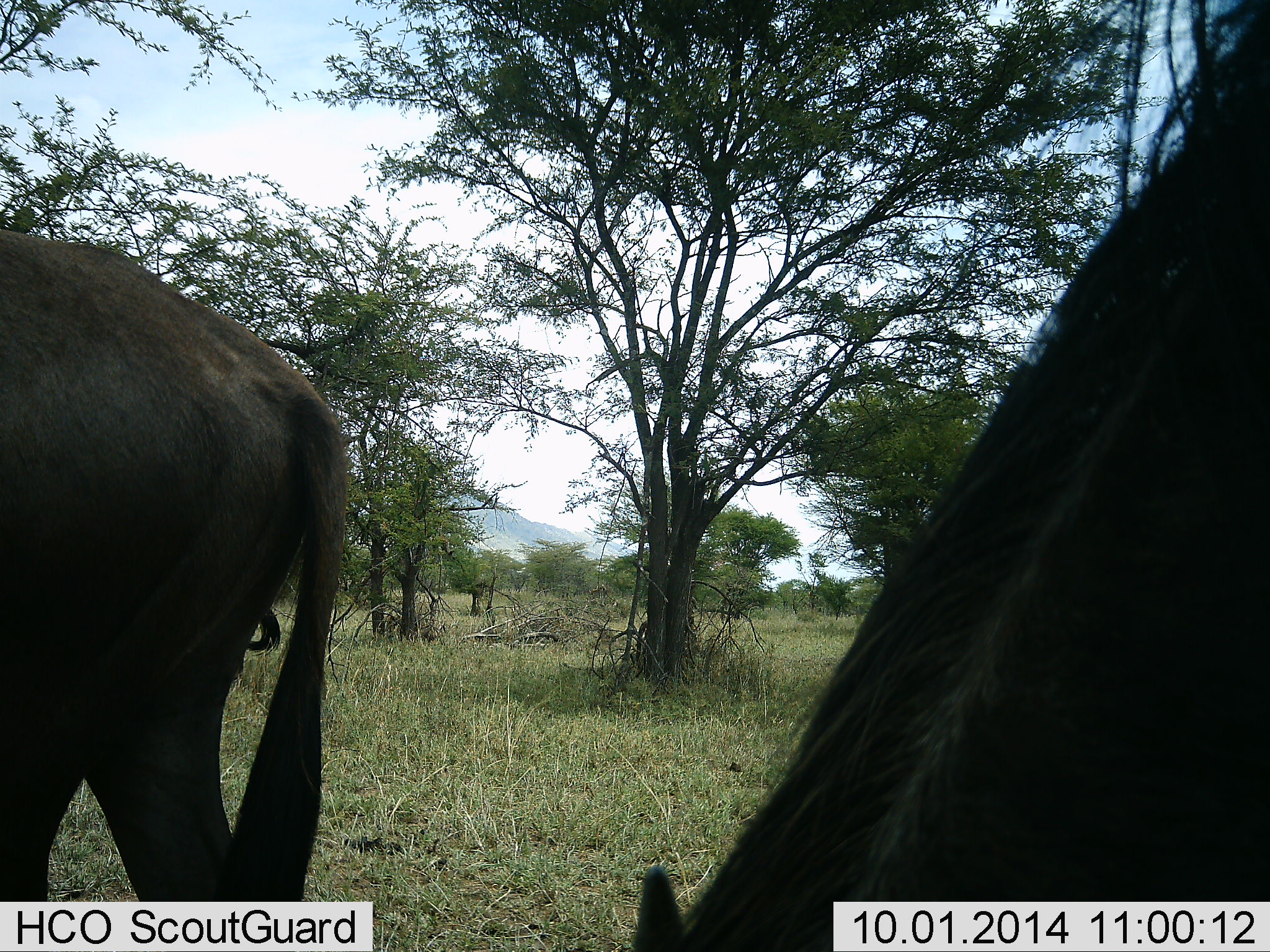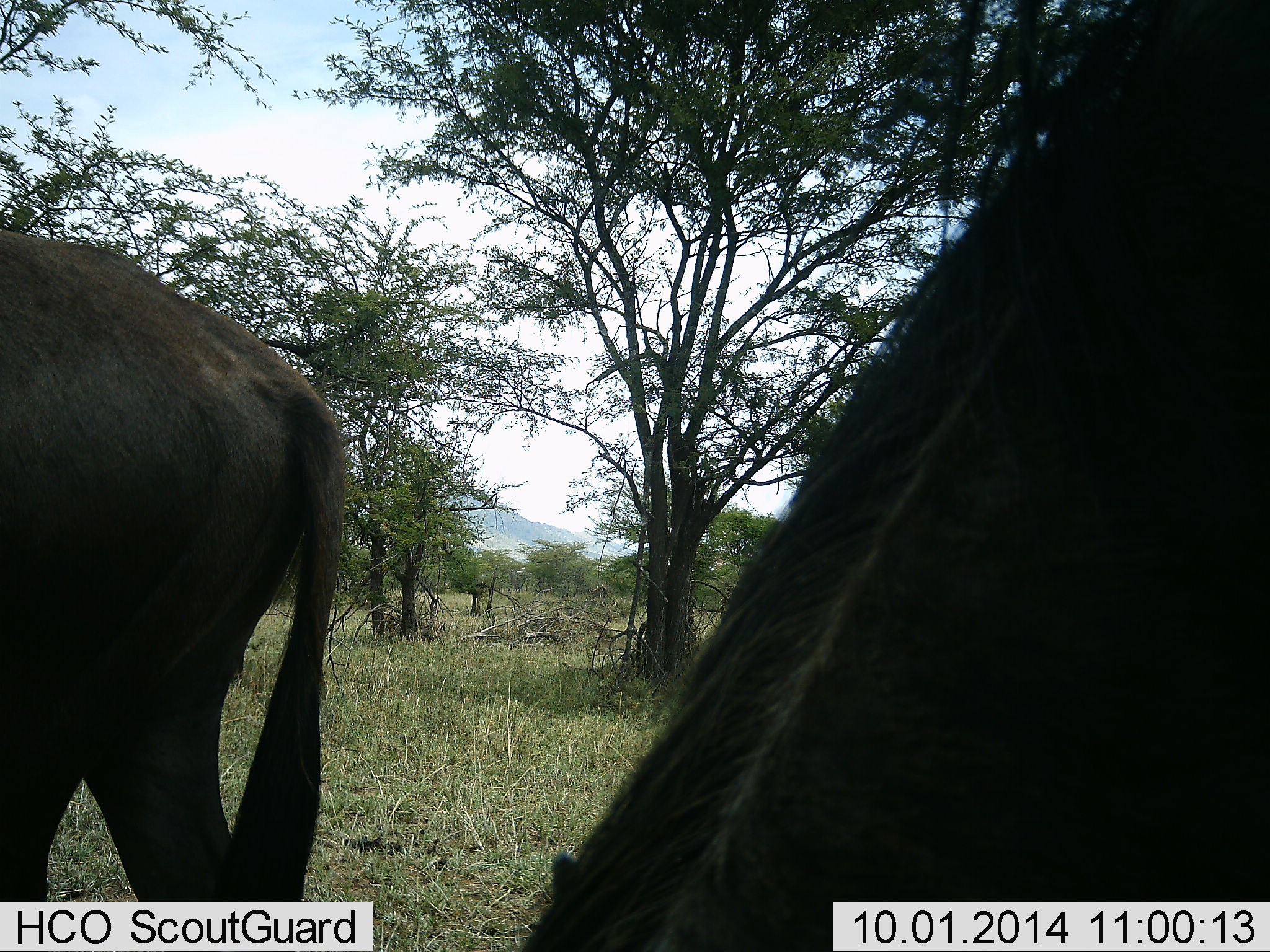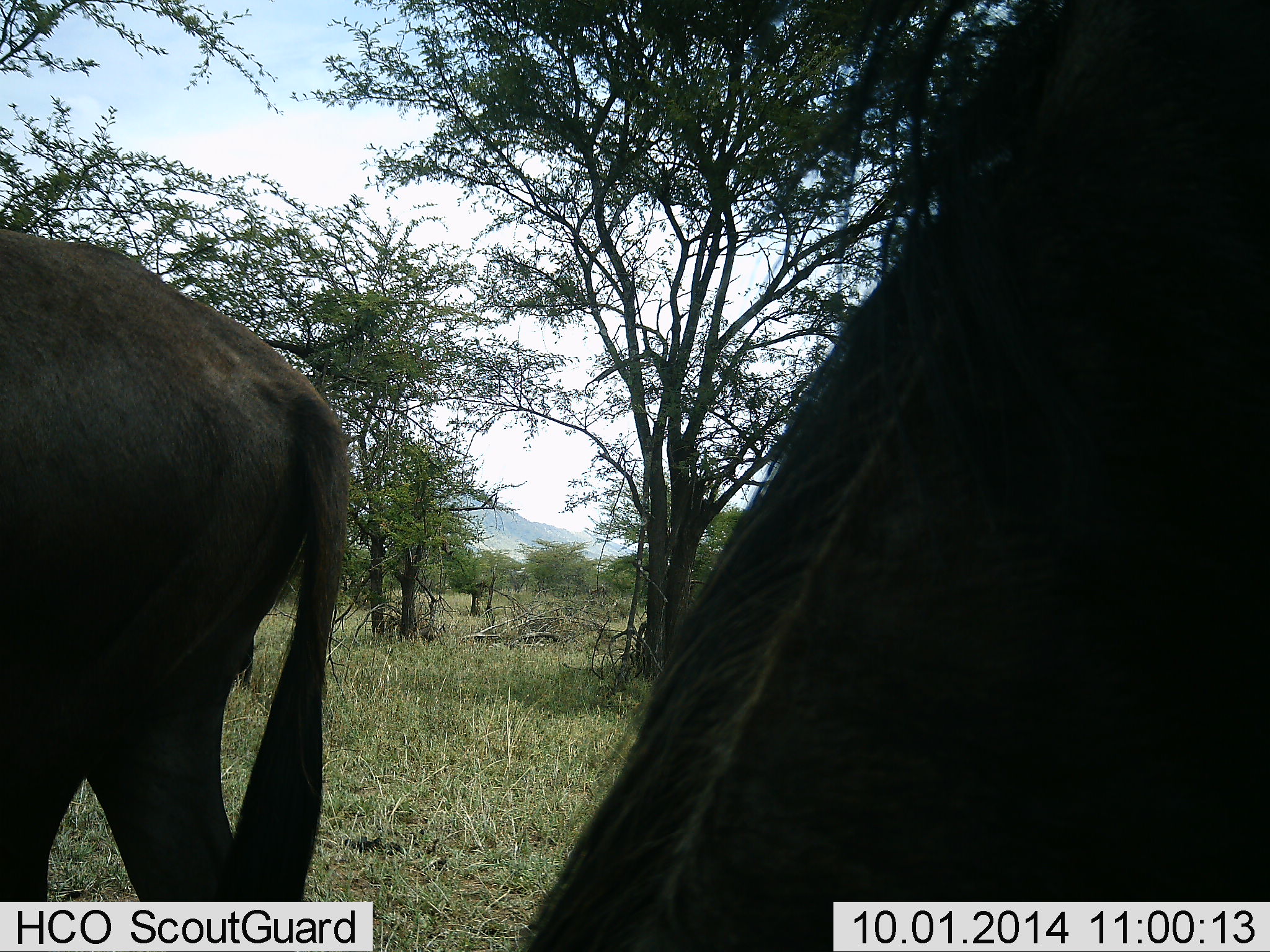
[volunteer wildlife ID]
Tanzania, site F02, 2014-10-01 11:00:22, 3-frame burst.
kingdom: Animalia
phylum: Chordata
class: Mammalia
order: Artiodactyla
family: Bovidae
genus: Connochaetes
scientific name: Connochaetes taurinus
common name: blue wildebeest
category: wildebeest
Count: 3.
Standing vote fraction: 60%.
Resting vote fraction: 0%.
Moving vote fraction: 0%.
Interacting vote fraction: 0%.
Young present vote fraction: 0%.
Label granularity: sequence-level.